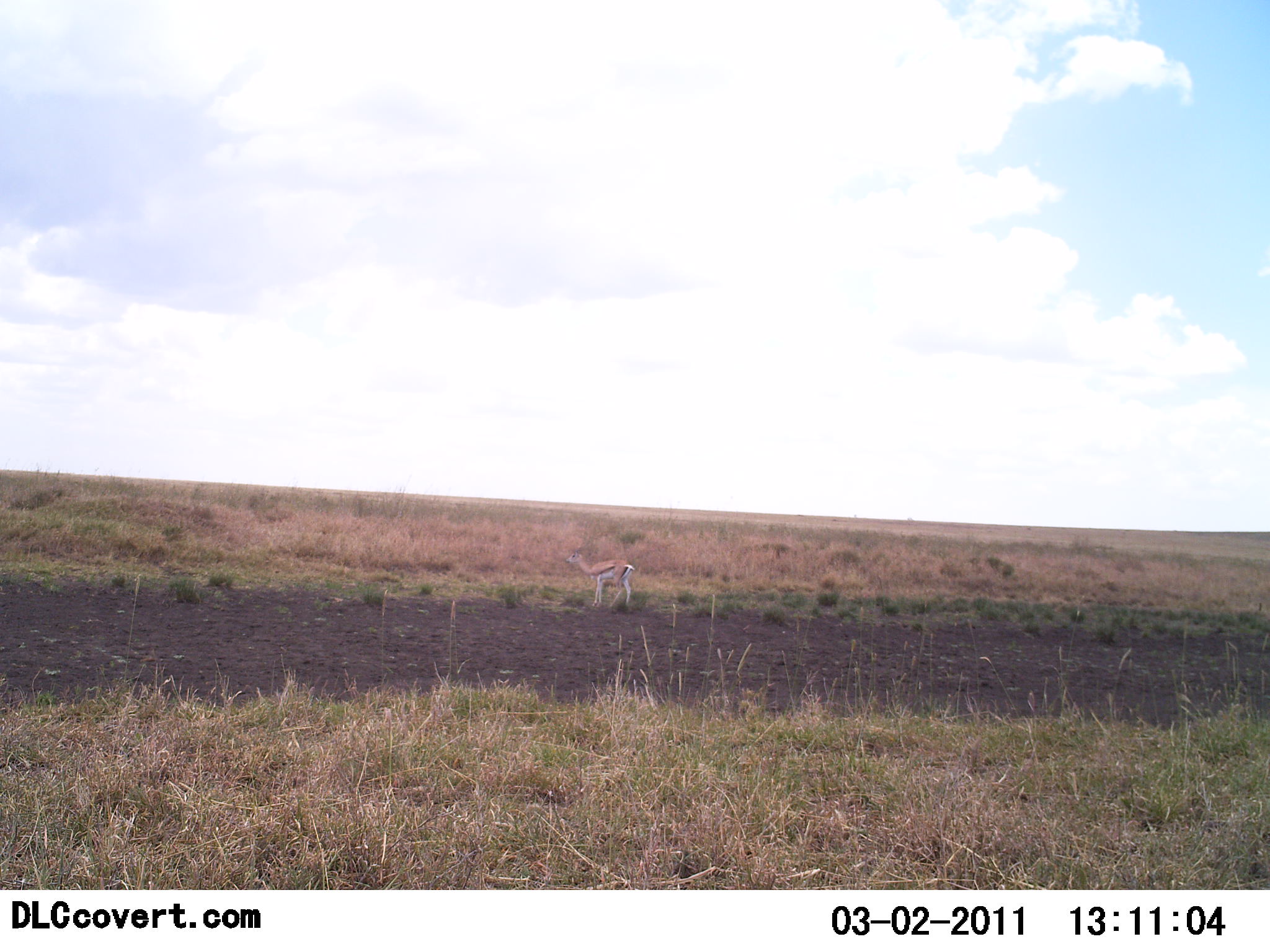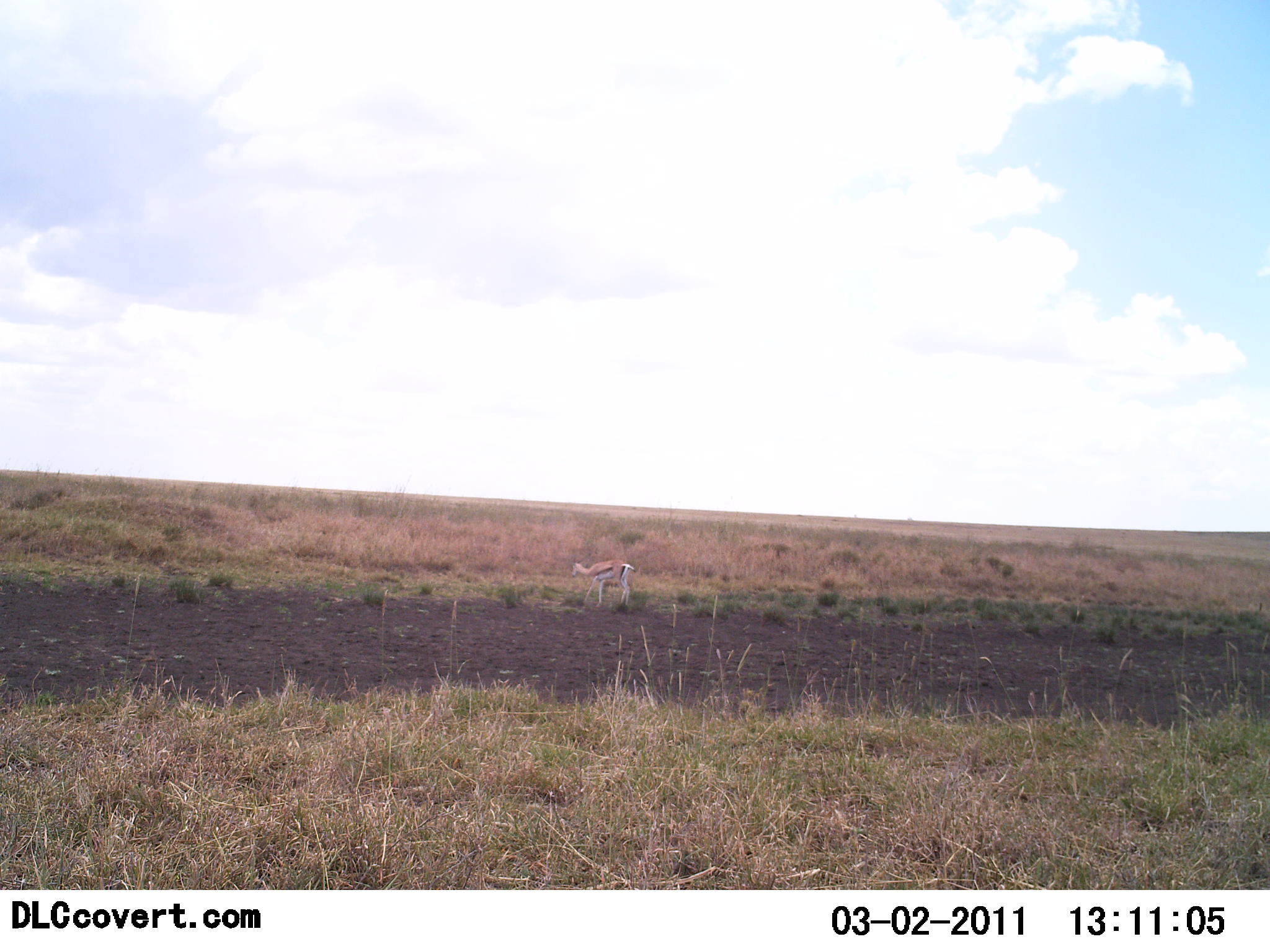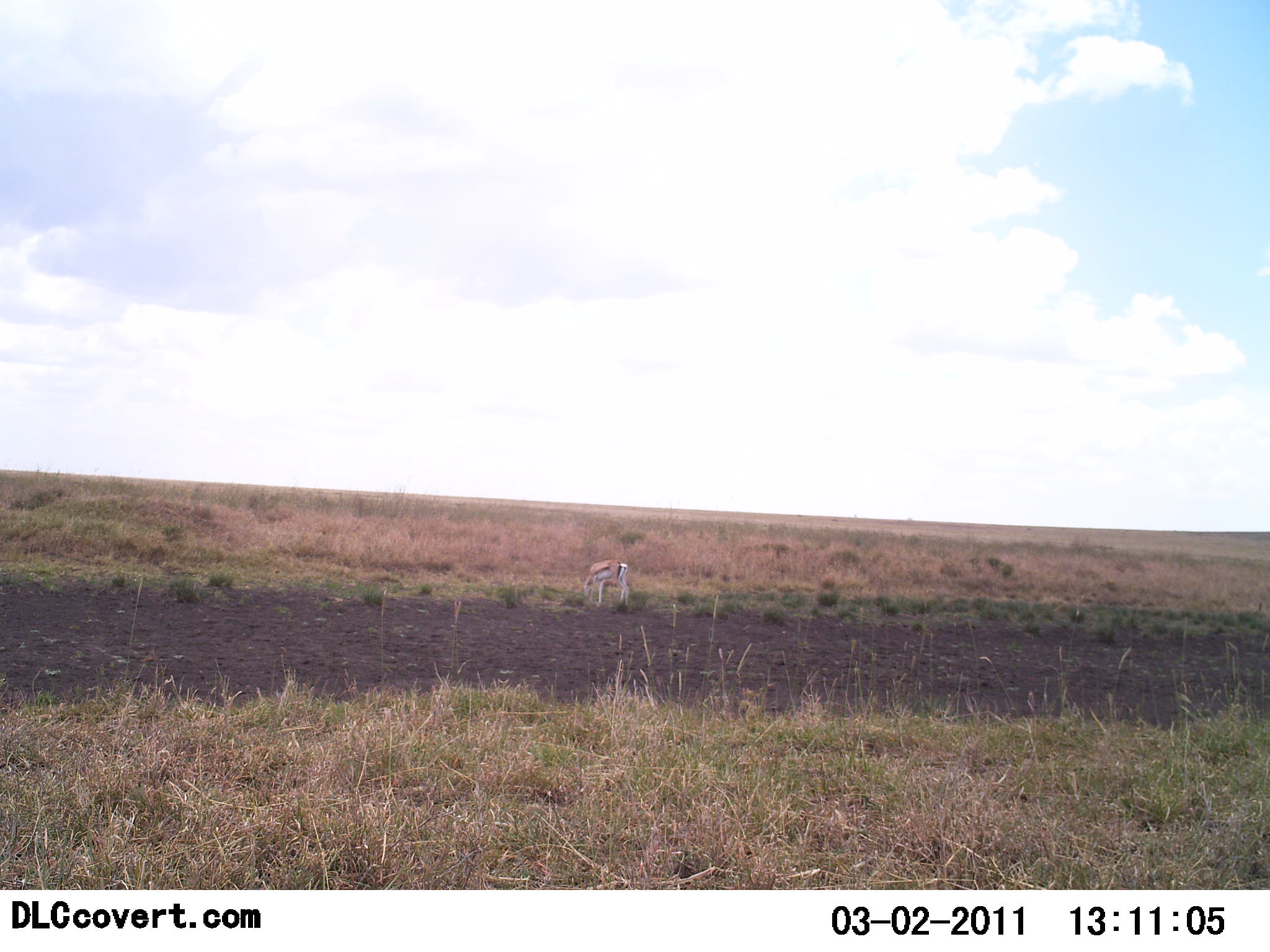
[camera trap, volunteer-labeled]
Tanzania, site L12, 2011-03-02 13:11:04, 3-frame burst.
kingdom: Animalia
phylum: Chordata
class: Mammalia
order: Artiodactyla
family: Bovidae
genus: Eudorcas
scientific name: Eudorcas thomsonii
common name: thomson's gazelle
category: gazellethomsons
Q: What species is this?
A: Gazellethomsons (thomson's gazelle) (Eudorcas thomsonii).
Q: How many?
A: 1.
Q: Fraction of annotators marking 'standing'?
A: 80%.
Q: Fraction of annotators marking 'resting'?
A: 0%.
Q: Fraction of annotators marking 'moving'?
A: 0%.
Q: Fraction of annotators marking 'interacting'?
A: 0%.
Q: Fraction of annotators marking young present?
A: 0%.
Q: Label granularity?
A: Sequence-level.